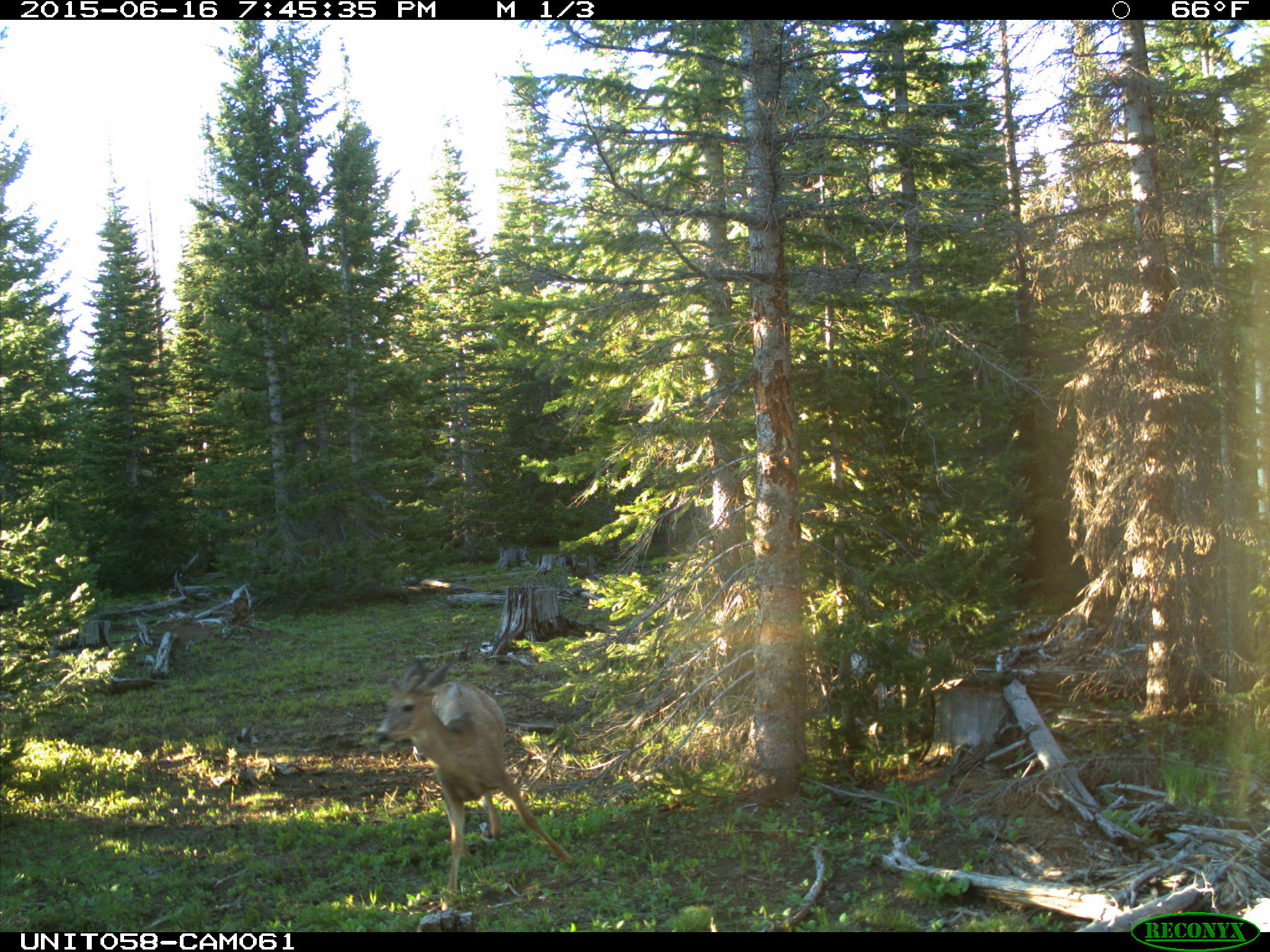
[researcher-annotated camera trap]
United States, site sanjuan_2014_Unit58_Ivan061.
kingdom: Animalia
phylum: Chordata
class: Mammalia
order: Artiodactyla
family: Cervidae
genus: Odocoileus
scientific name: Odocoileus hemionus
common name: mule deer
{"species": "Odocoileus hemionus (mule deer)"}